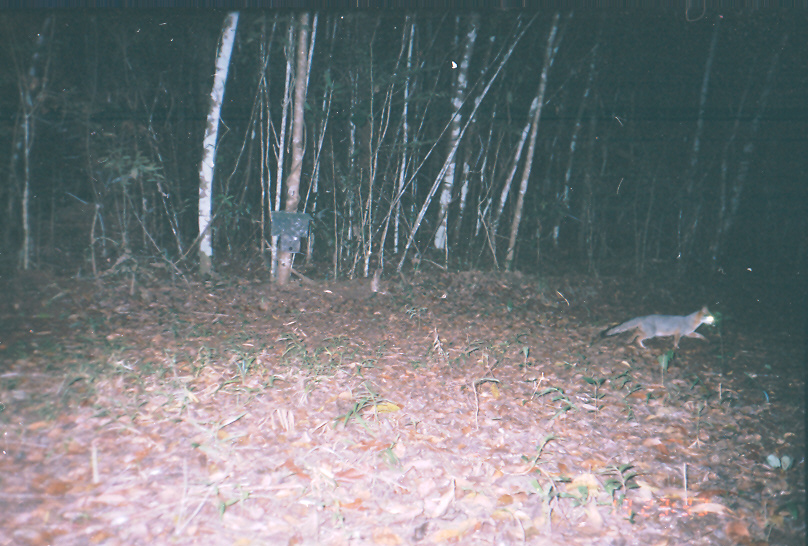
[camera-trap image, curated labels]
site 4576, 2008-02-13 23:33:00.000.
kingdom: Animalia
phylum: Chordata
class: Mammalia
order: Carnivora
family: Canidae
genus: Urocyon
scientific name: Urocyon cinereoargenteus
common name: gray fox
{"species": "Urocyon cinereoargenteus (gray fox)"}